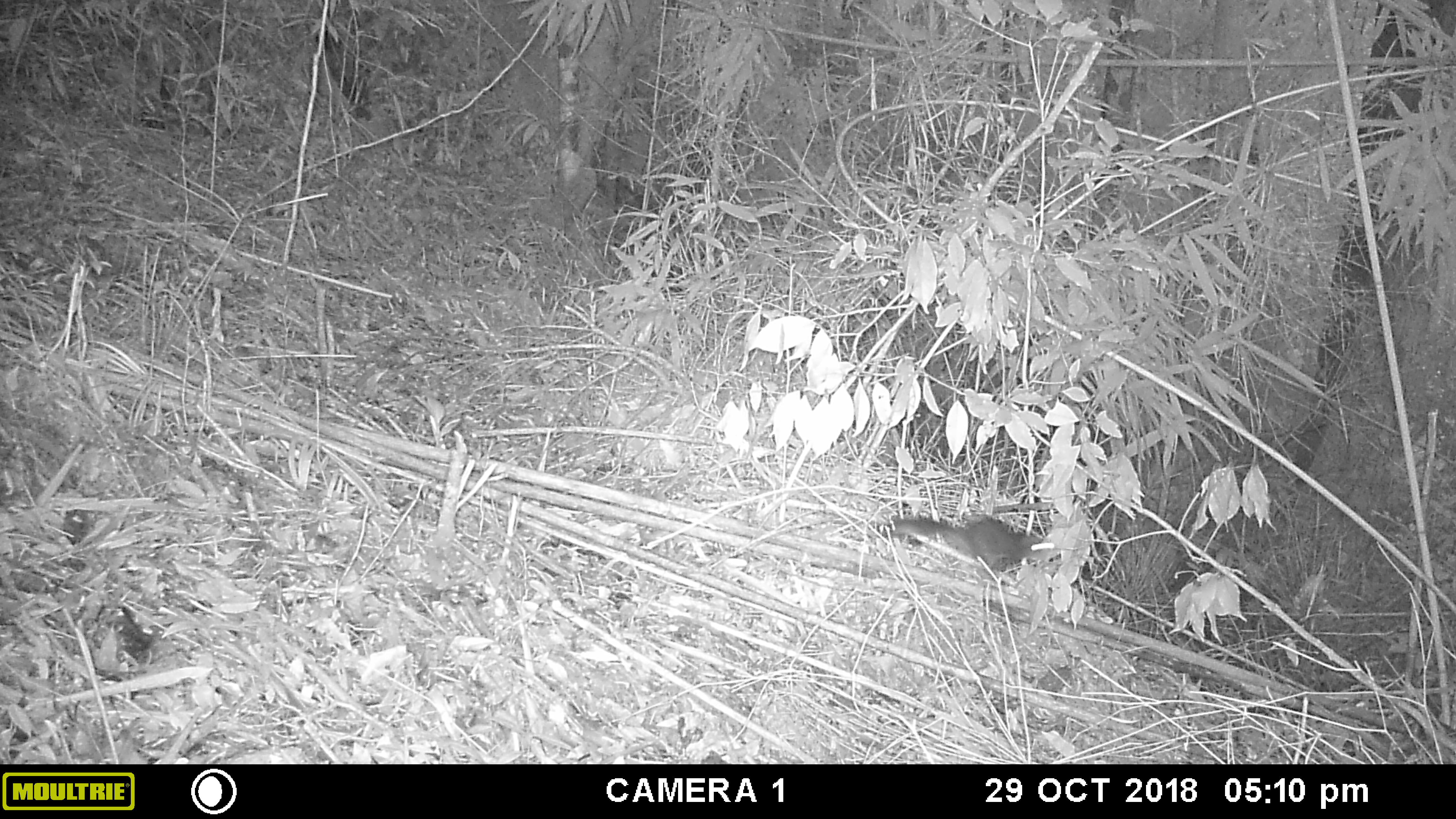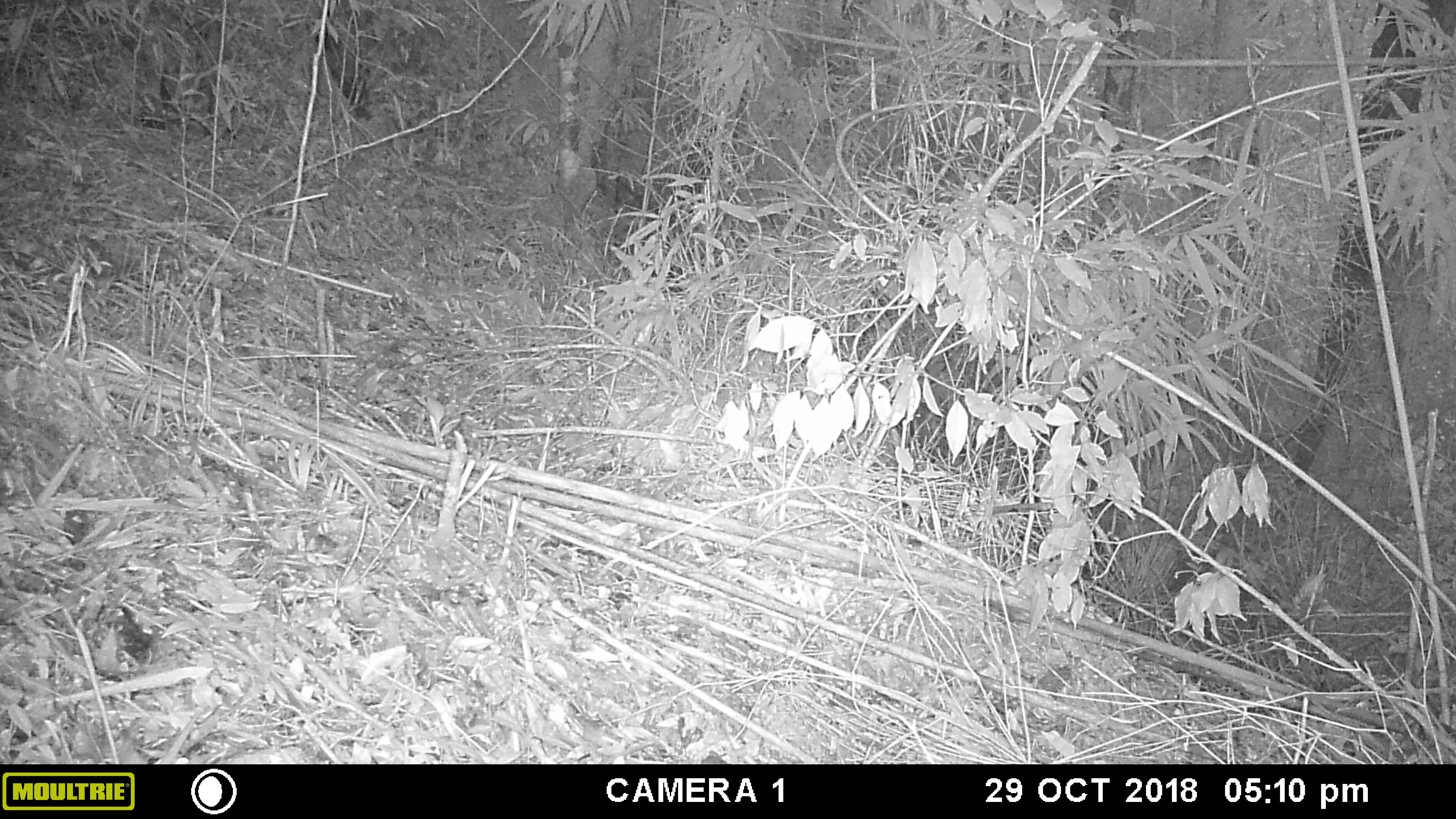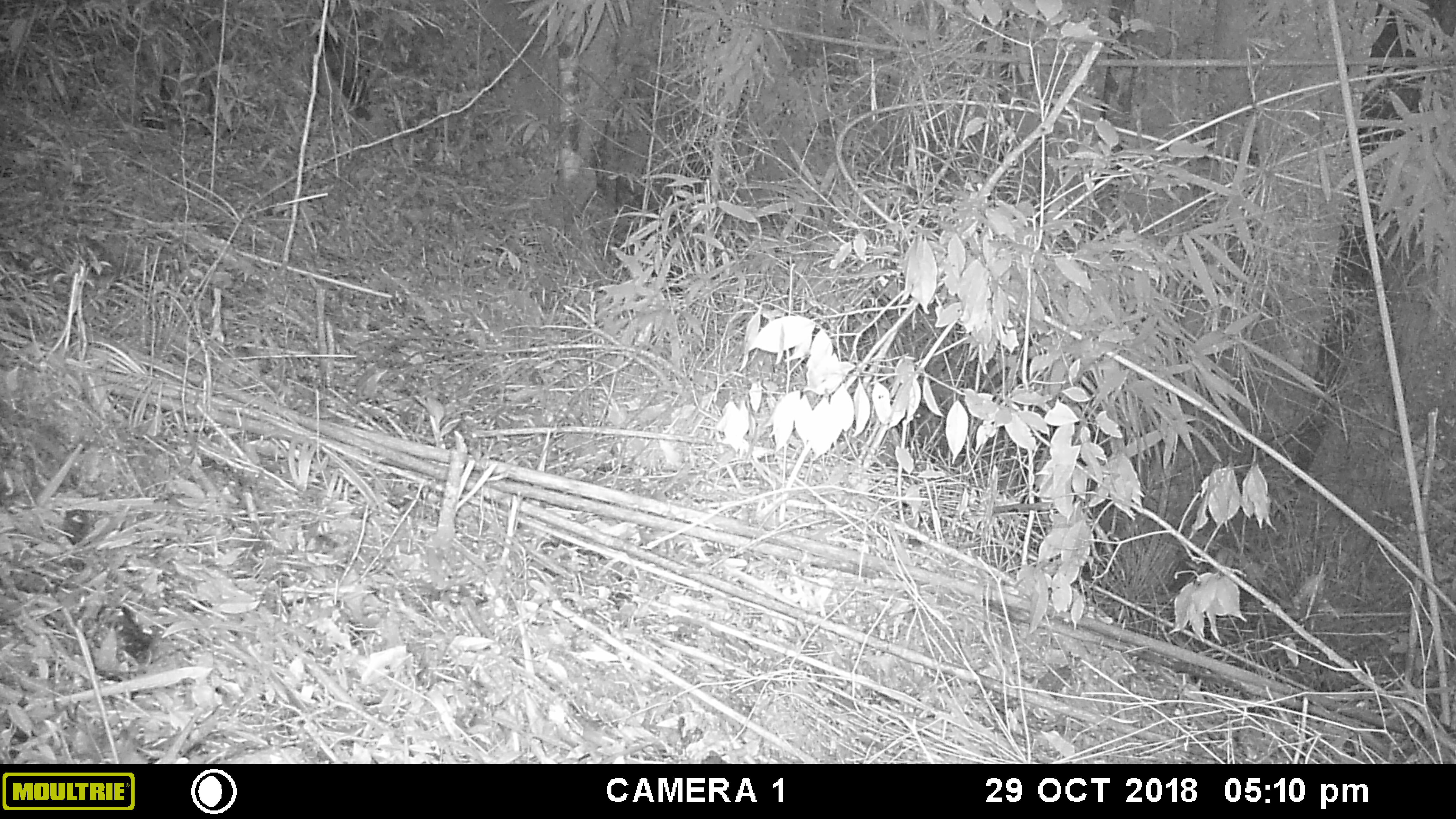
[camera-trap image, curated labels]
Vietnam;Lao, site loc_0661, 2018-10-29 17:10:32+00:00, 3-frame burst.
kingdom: Animalia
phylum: Chordata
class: Mammalia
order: Rodentia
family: Sciuridae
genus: Dremomys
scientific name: Dremomys rufigenis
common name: red-cheeked squirrel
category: red cheeked squirrel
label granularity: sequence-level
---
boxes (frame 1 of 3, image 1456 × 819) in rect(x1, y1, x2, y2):
red cheeked squirrel: rect(879, 516, 1061, 579)